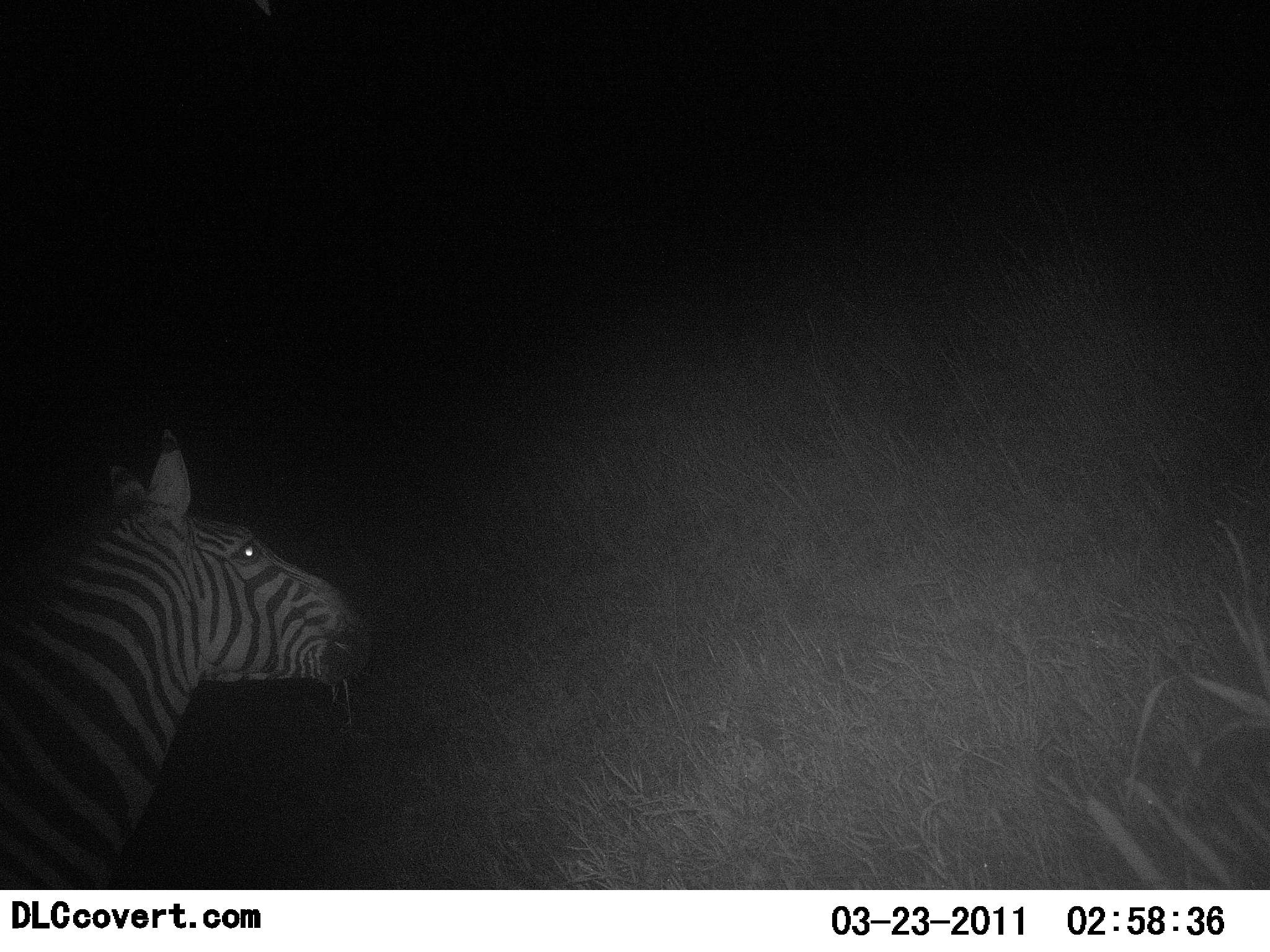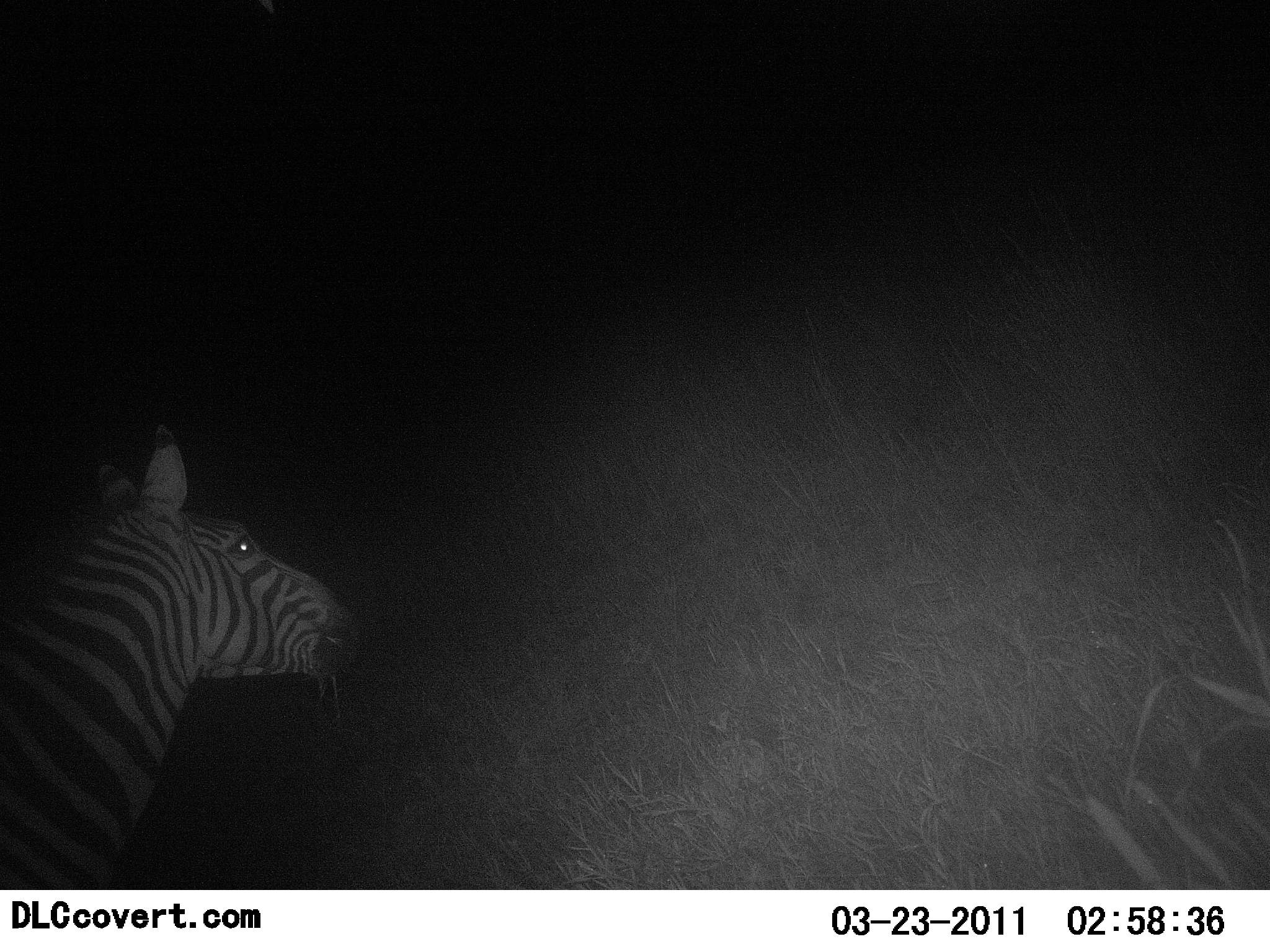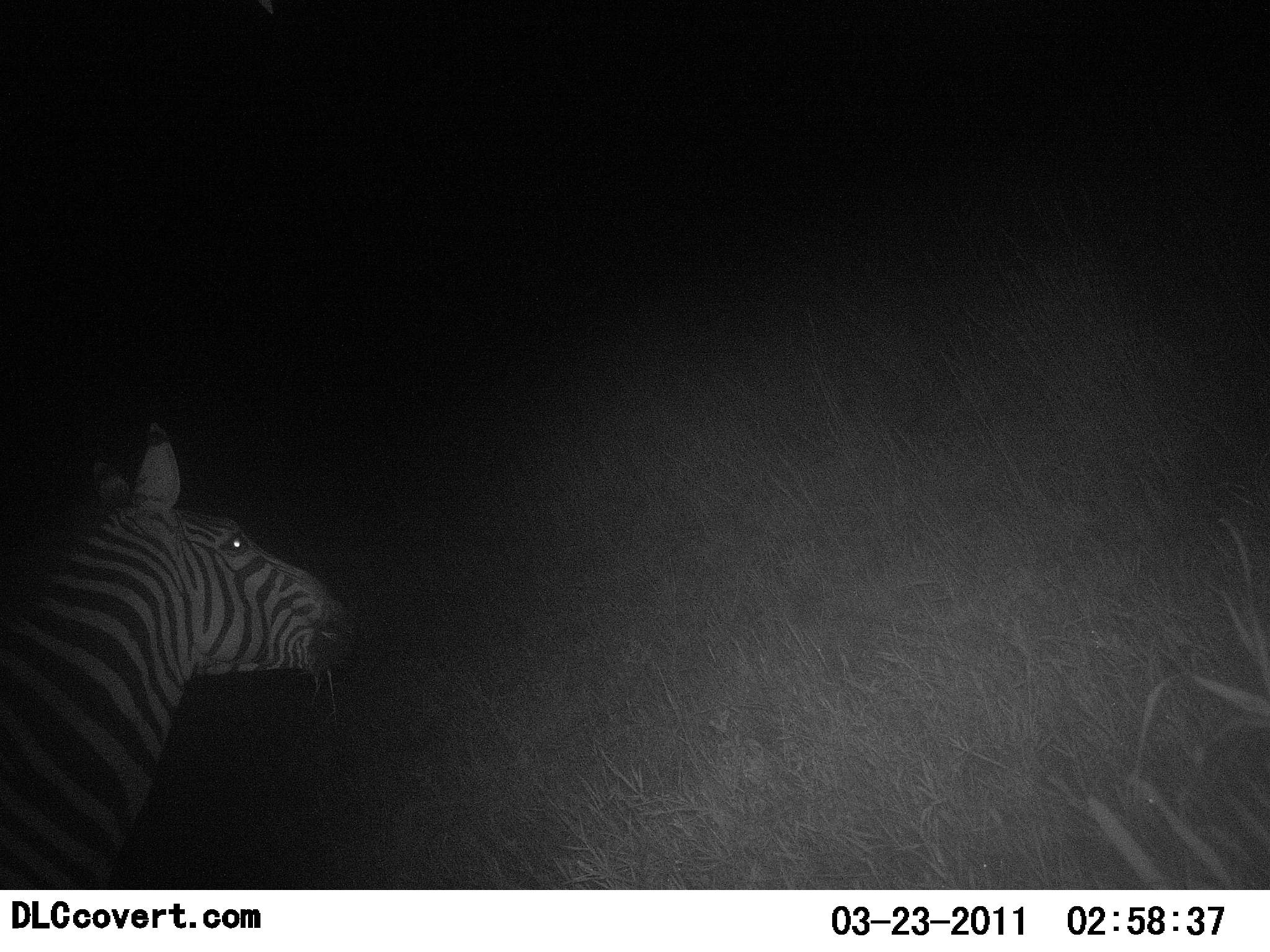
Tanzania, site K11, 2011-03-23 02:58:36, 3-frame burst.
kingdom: Animalia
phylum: Chordata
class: Mammalia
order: Perissodactyla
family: Equidae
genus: Equus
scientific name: Equus quagga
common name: plains zebra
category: zebra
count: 1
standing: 91%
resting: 0%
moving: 0%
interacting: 0%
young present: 0%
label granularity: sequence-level